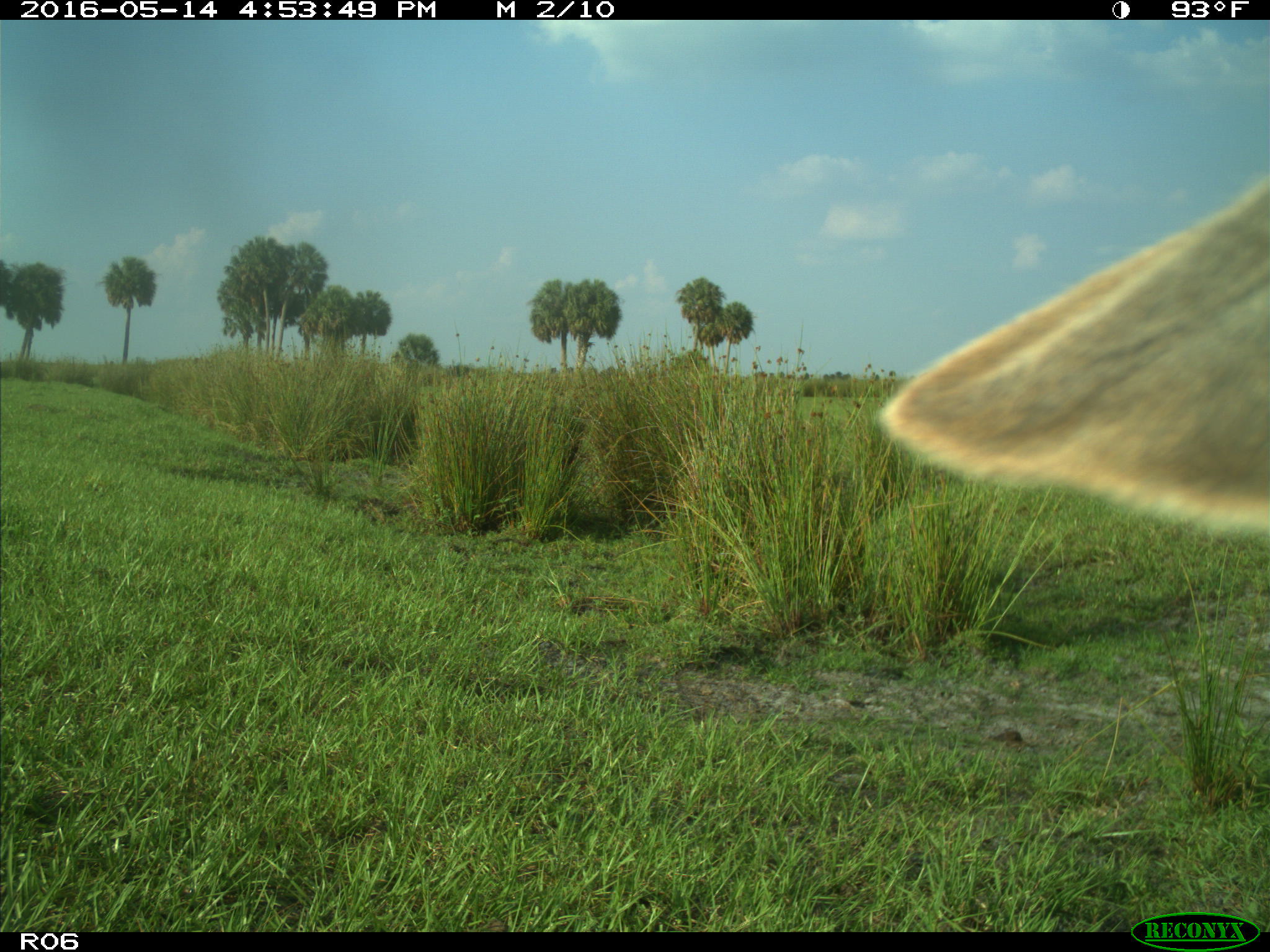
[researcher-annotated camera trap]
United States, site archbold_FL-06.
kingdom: Animalia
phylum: Chordata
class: Mammalia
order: Artiodactyla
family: Bovidae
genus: Bos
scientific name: Bos taurus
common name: domestic cow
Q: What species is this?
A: Bos taurus (domestic cow).